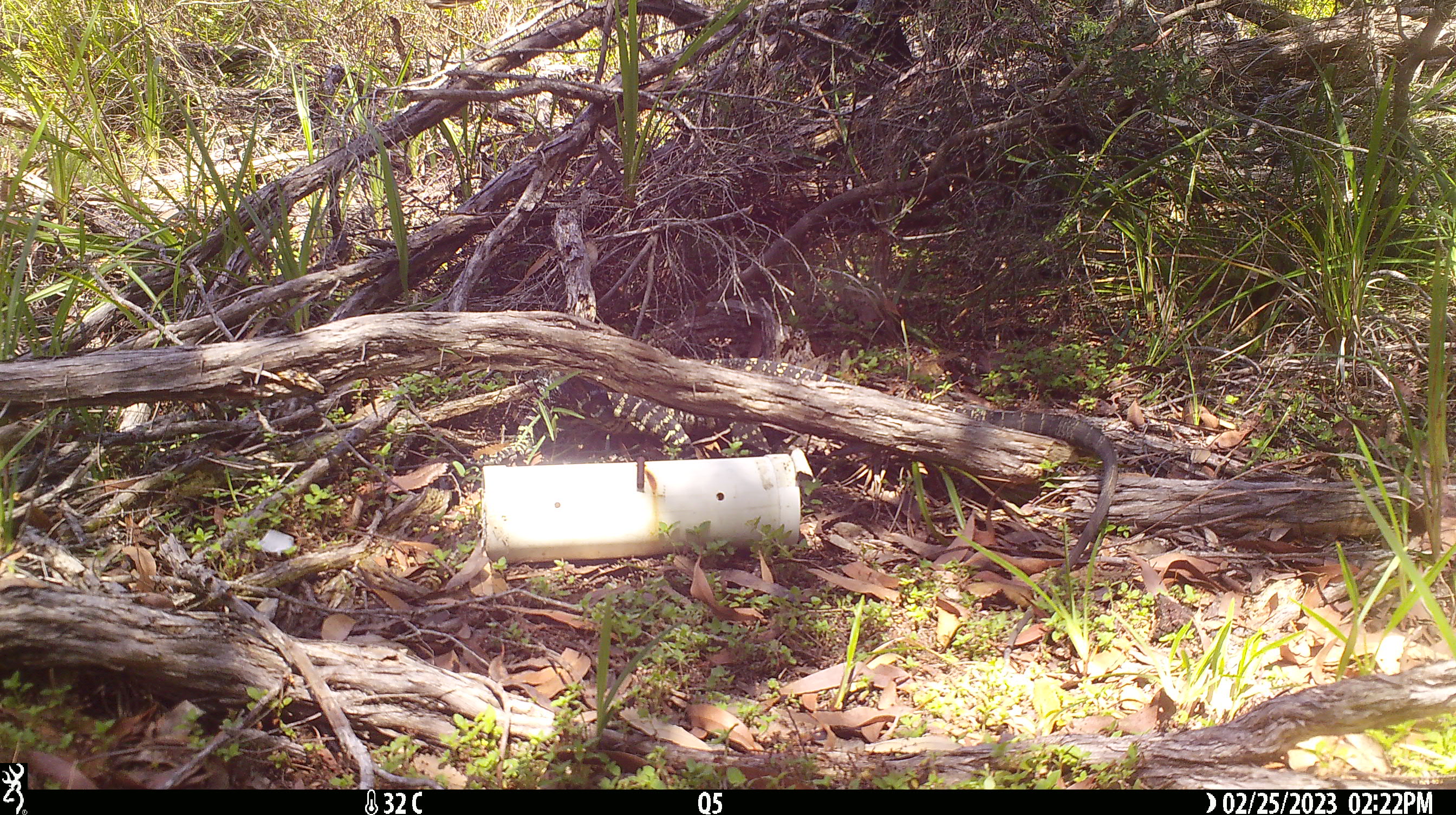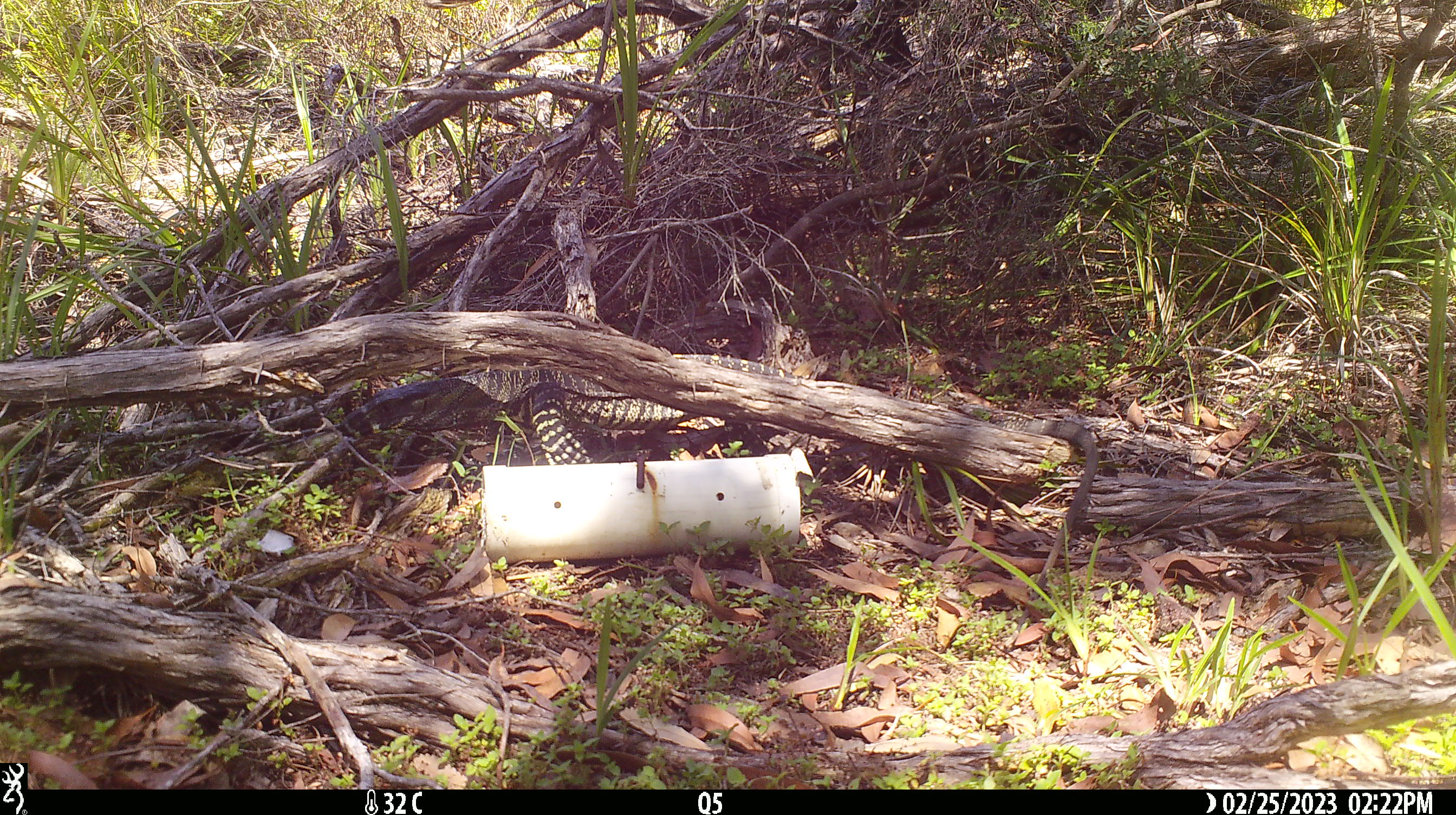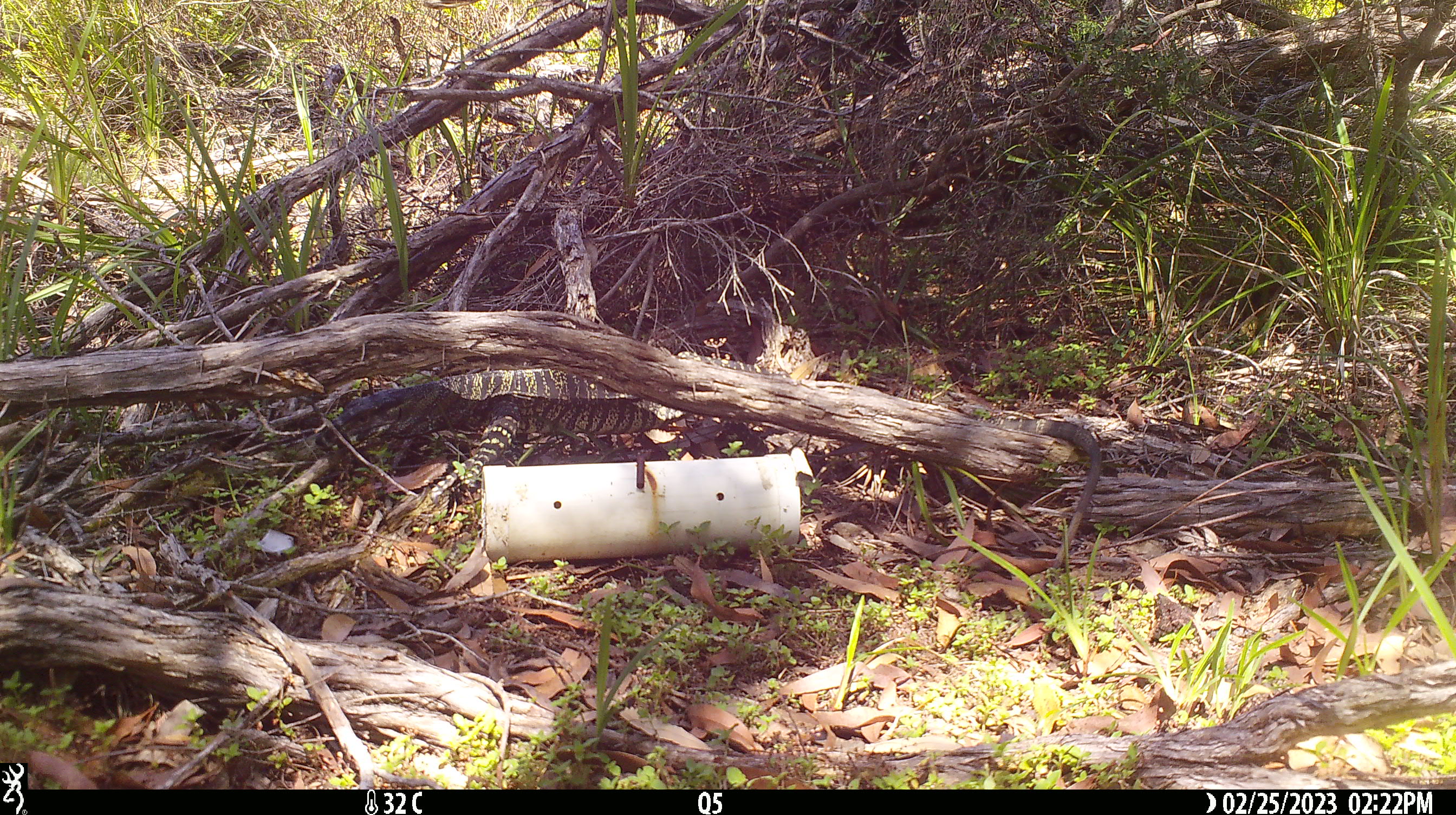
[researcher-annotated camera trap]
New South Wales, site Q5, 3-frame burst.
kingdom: Animalia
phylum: Chordata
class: Reptilia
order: Squamata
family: Varanidae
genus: Varanus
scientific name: Varanus varius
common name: lace monitor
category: goanna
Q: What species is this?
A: Goanna (lace monitor) (Varanus varius).